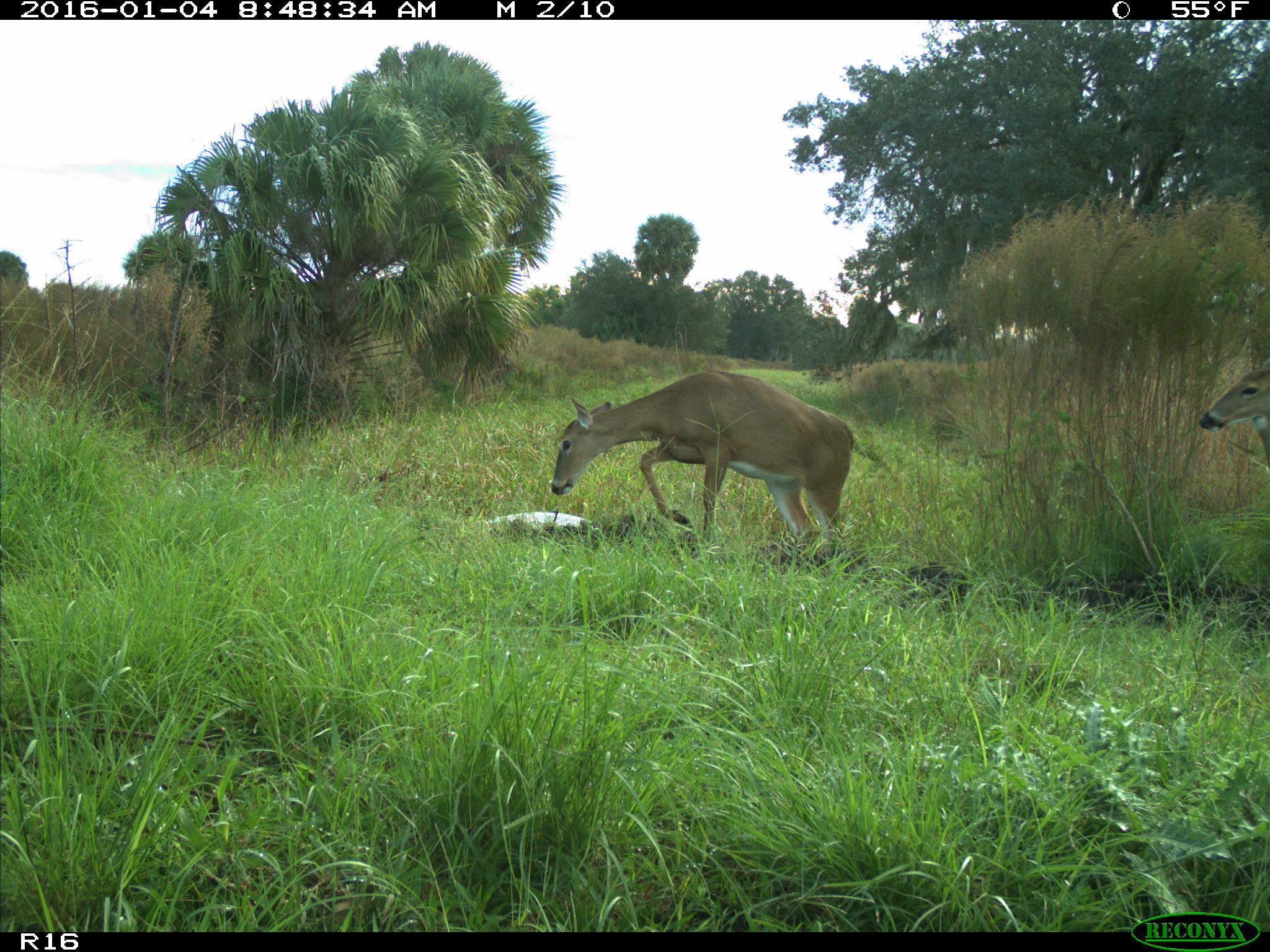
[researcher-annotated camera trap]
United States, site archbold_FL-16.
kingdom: Animalia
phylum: Chordata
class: Mammalia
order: Artiodactyla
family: Cervidae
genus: Odocoileus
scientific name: Odocoileus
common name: deer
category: unidentified deer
Unidentified deer (deer) (Odocoileus).